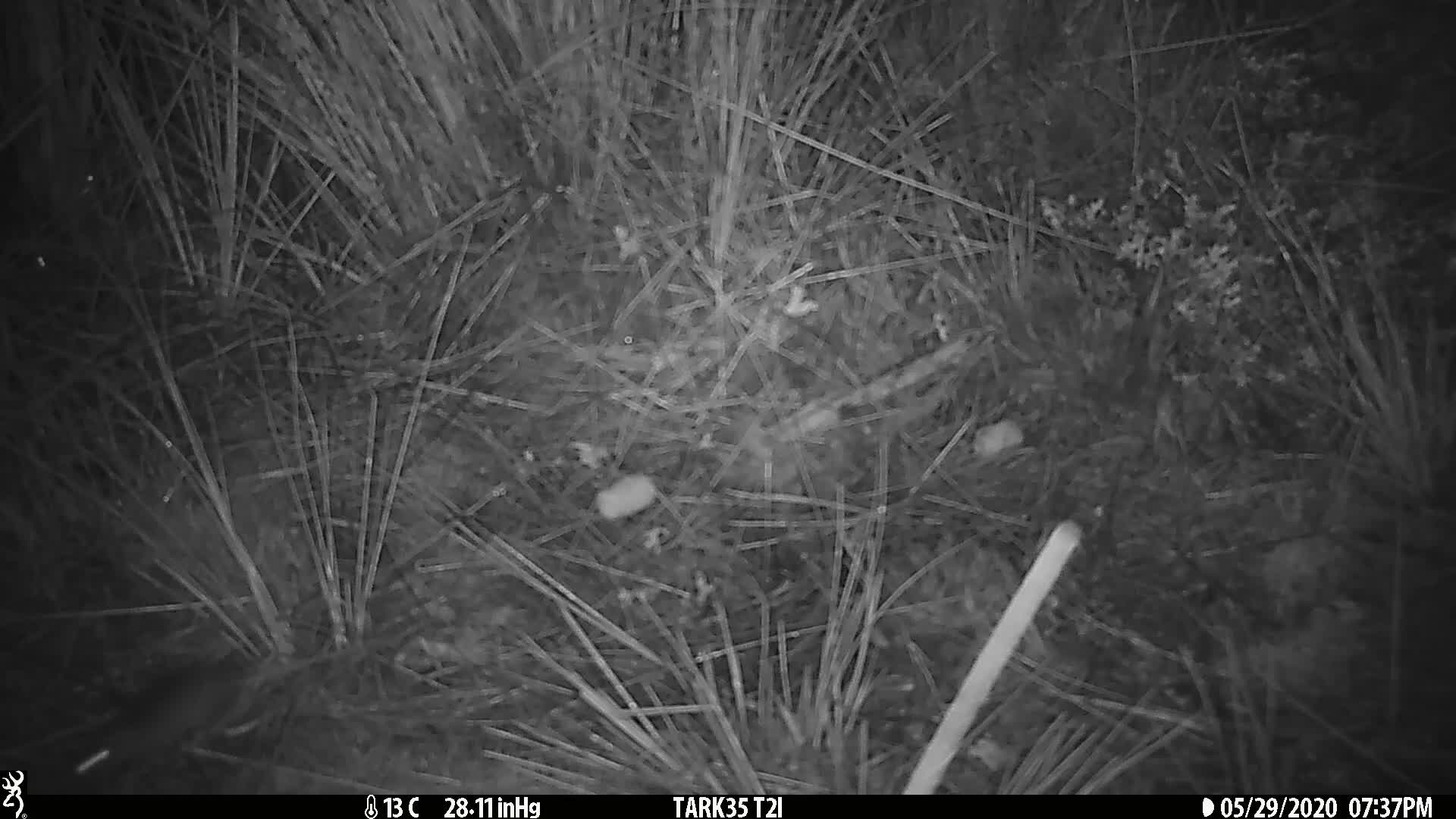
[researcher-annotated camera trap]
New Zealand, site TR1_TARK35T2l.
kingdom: Animalia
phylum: Chordata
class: Mammalia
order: Rodentia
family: Muridae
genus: Mus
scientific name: Mus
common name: mouse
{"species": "mouse (Mus)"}